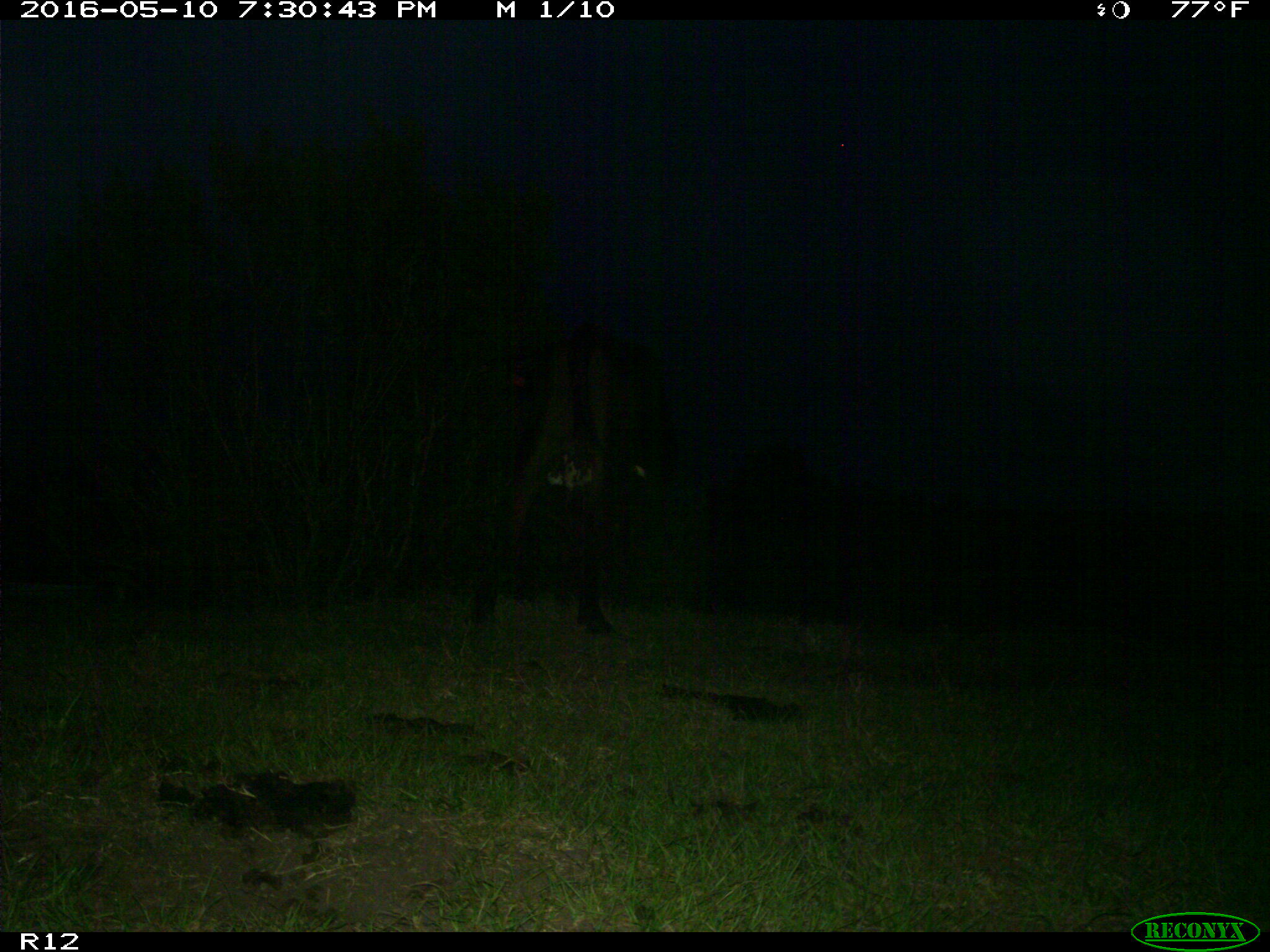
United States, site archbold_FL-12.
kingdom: Animalia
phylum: Chordata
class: Mammalia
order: Artiodactyla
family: Bovidae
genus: Bos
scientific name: Bos taurus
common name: domestic cow